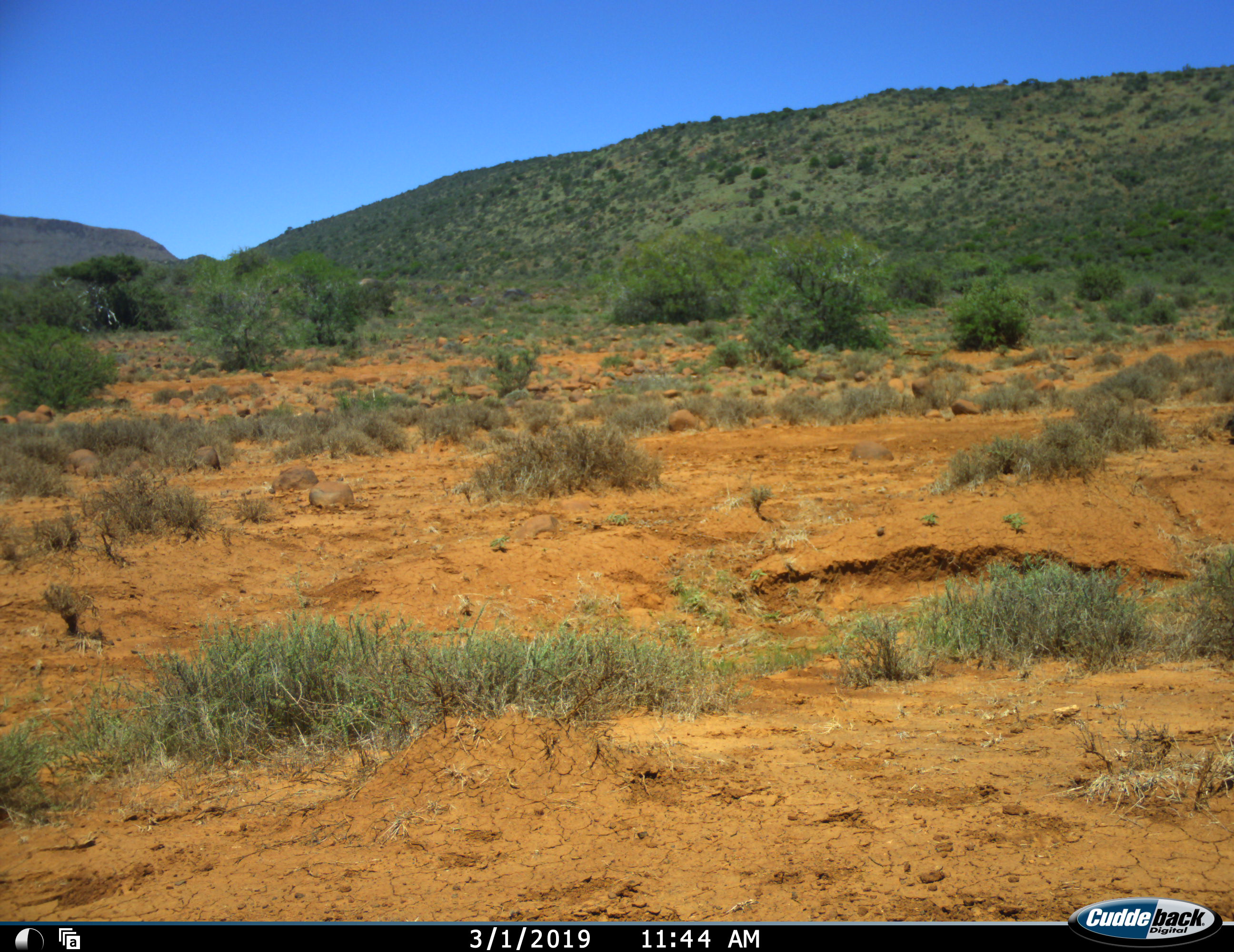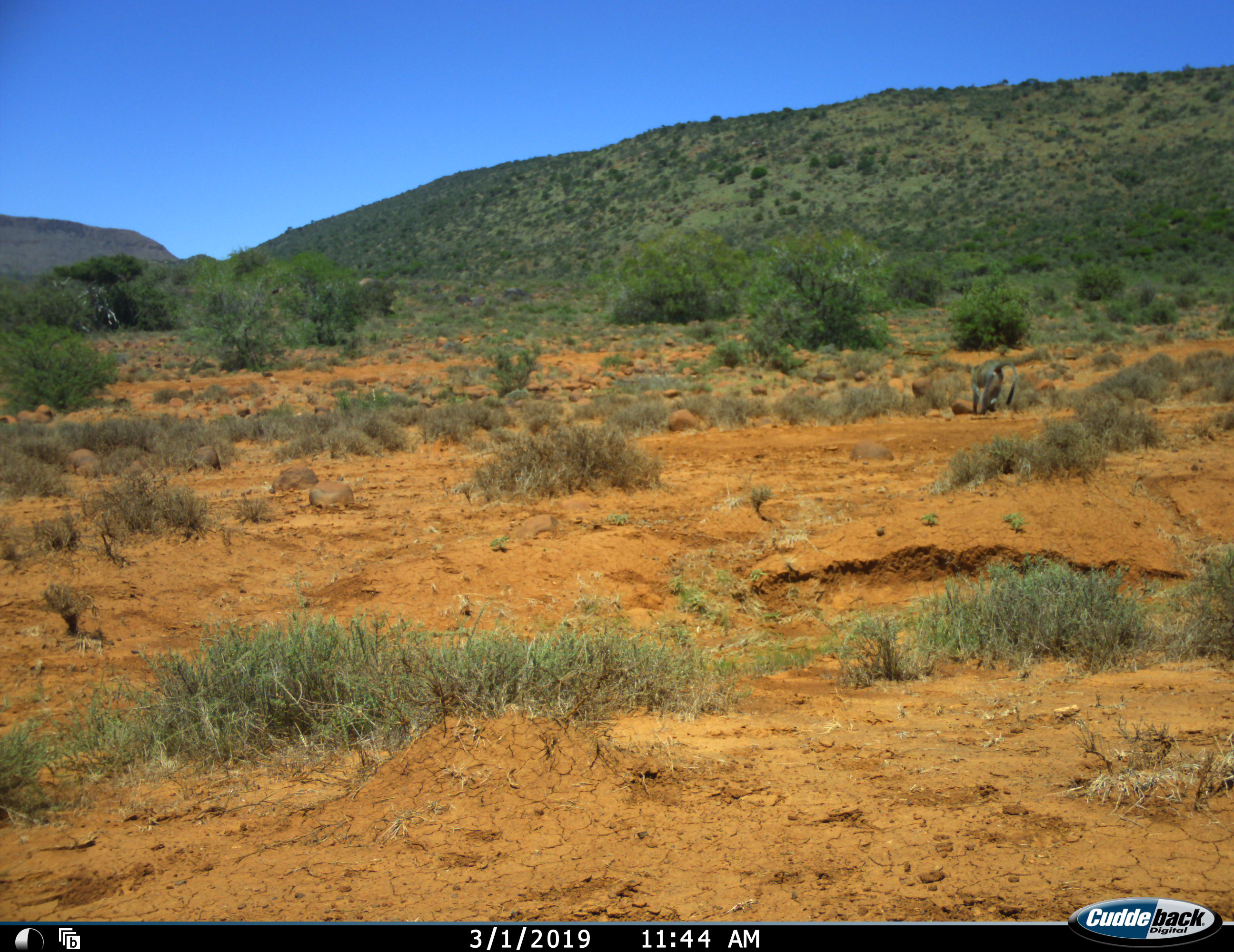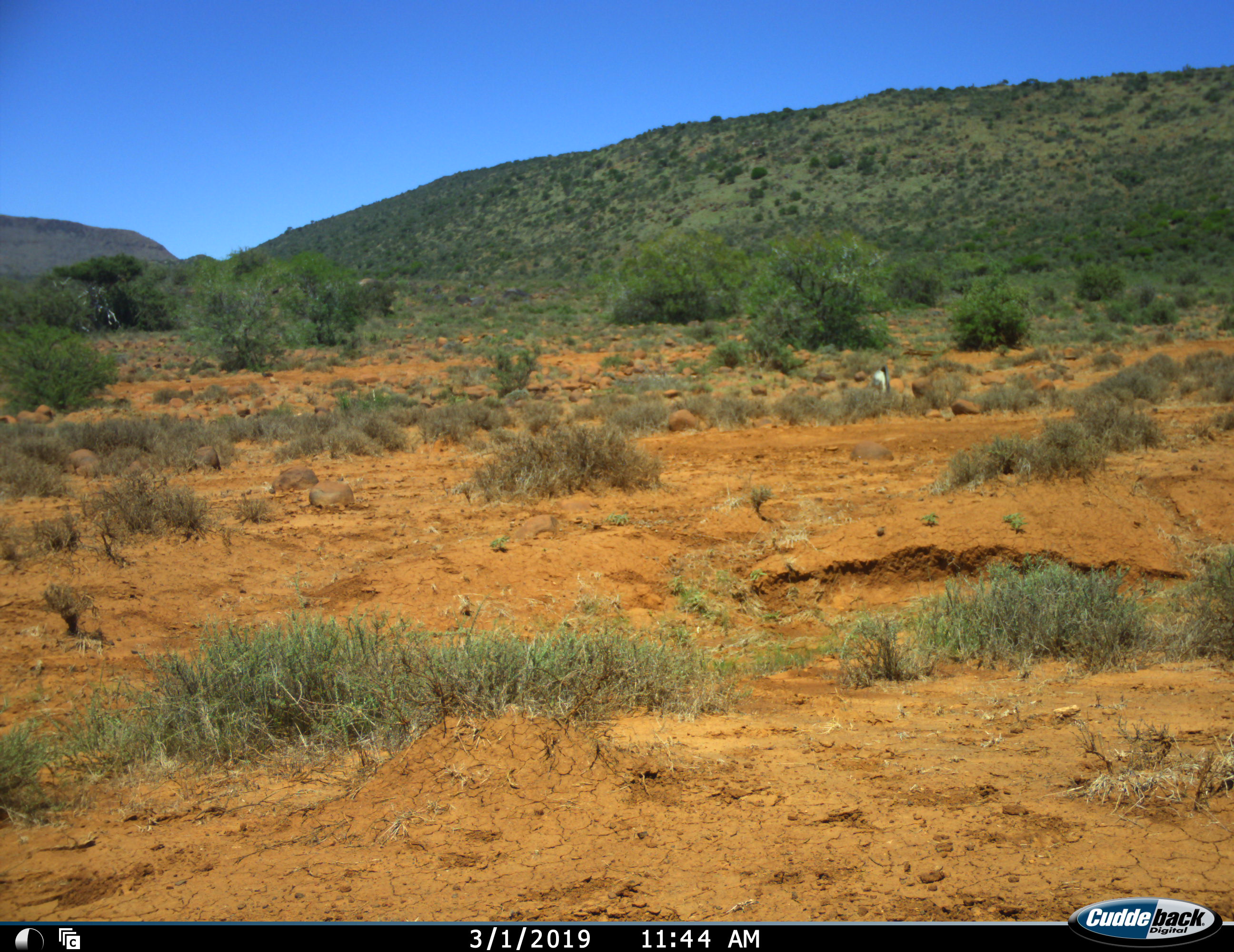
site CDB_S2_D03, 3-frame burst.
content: unidentified animal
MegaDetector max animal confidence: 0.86